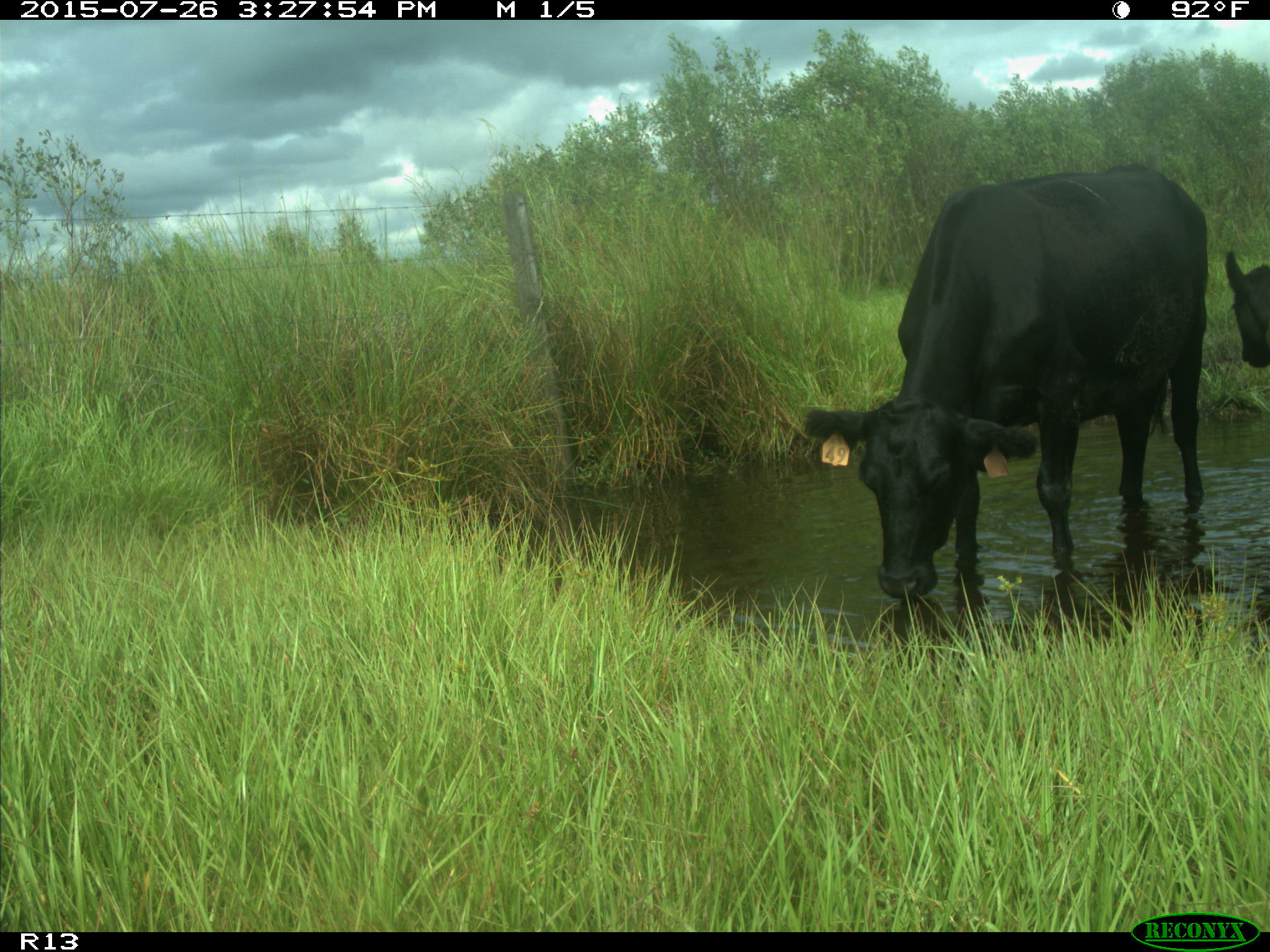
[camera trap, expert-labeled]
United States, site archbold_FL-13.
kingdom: Animalia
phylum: Chordata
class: Mammalia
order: Artiodactyla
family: Bovidae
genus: Bos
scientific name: Bos taurus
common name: domestic cow